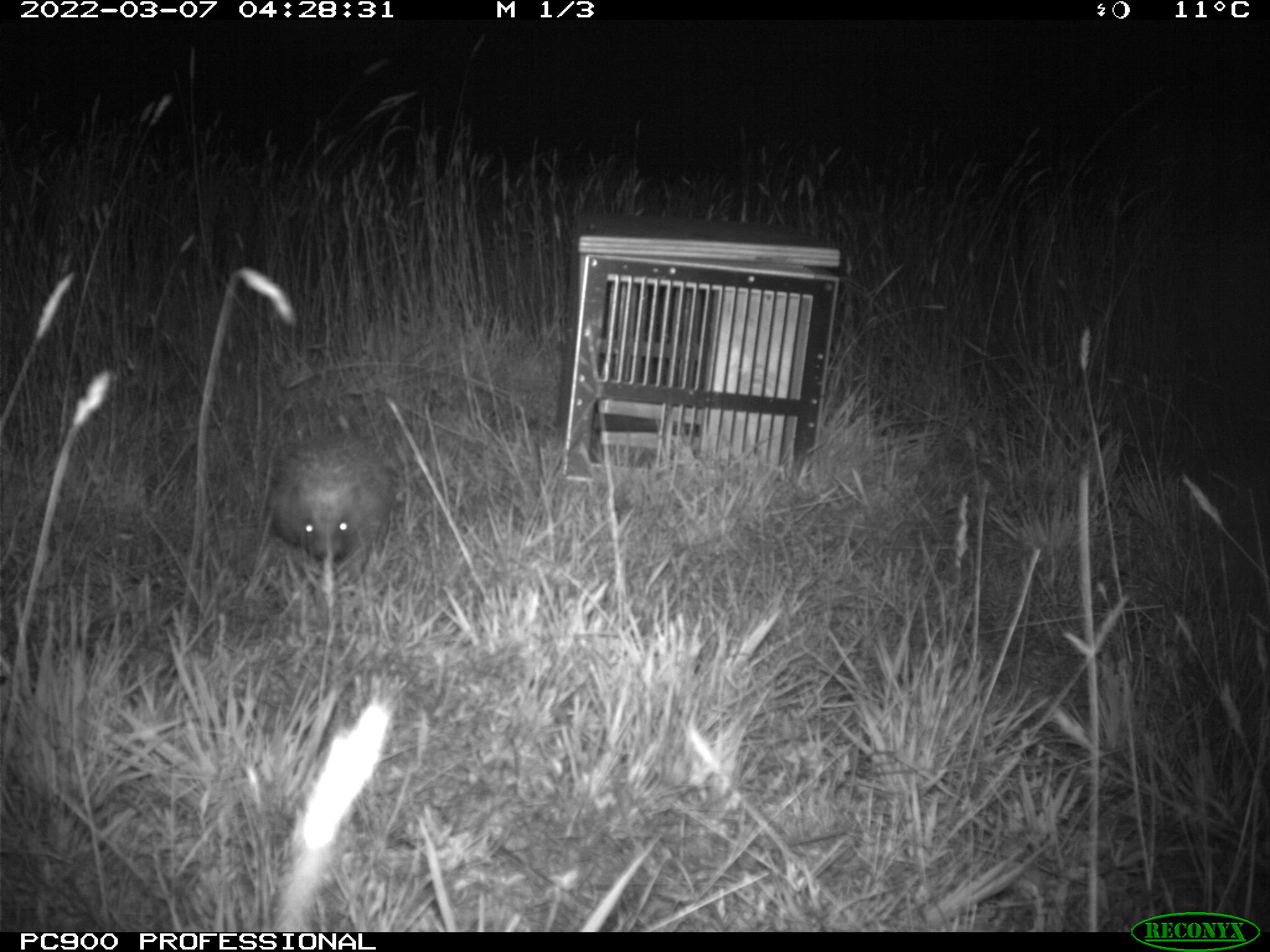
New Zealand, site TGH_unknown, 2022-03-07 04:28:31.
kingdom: Animalia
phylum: Chordata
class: Mammalia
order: Eulipotyphla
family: Erinaceidae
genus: Erinaceus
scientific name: Erinaceus europaeus europaeus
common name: european hedgehog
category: hedgehog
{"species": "hedgehog (european hedgehog) (Erinaceus europaeus europaeus)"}